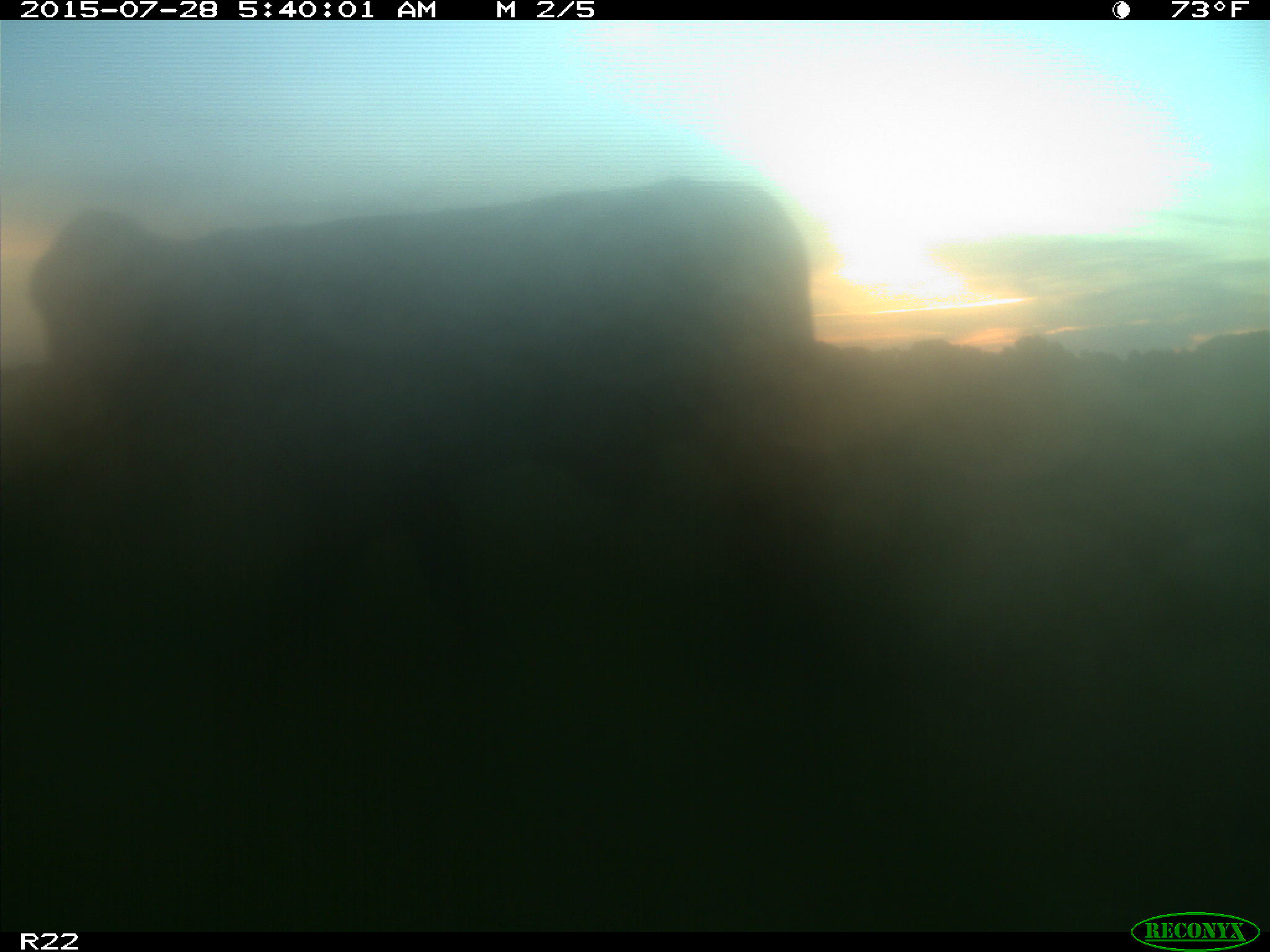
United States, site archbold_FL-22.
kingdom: Animalia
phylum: Chordata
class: Mammalia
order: Artiodactyla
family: Bovidae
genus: Bos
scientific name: Bos taurus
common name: domestic cow